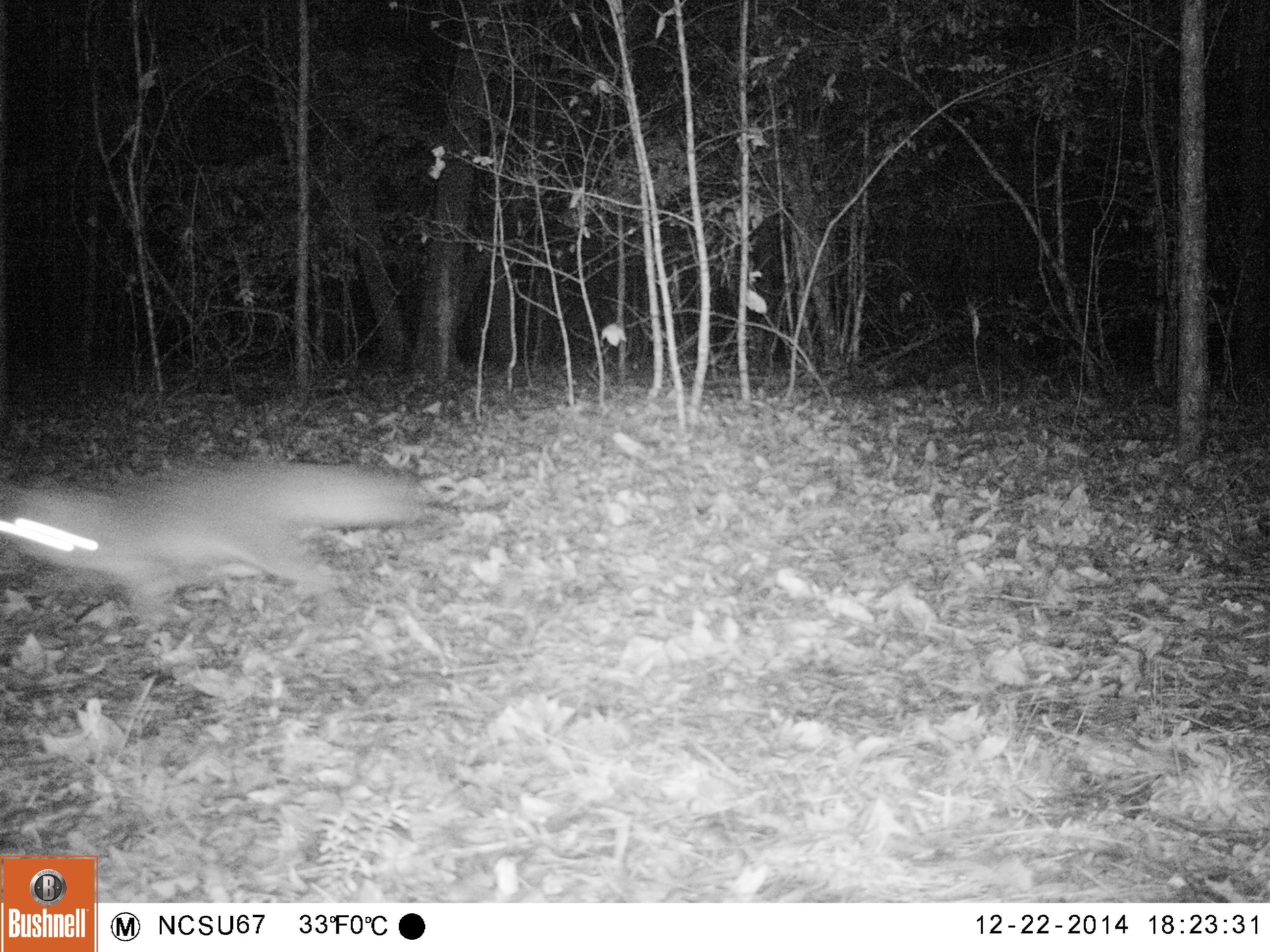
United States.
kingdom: Animalia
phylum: Chordata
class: Mammalia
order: Carnivora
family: Canidae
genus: Urocyon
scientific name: Urocyon cinereoargenteus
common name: gray fox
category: Grey Fox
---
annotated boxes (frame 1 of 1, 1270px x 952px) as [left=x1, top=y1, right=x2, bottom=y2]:
Grey Fox: [left=0, top=444, right=455, bottom=651]